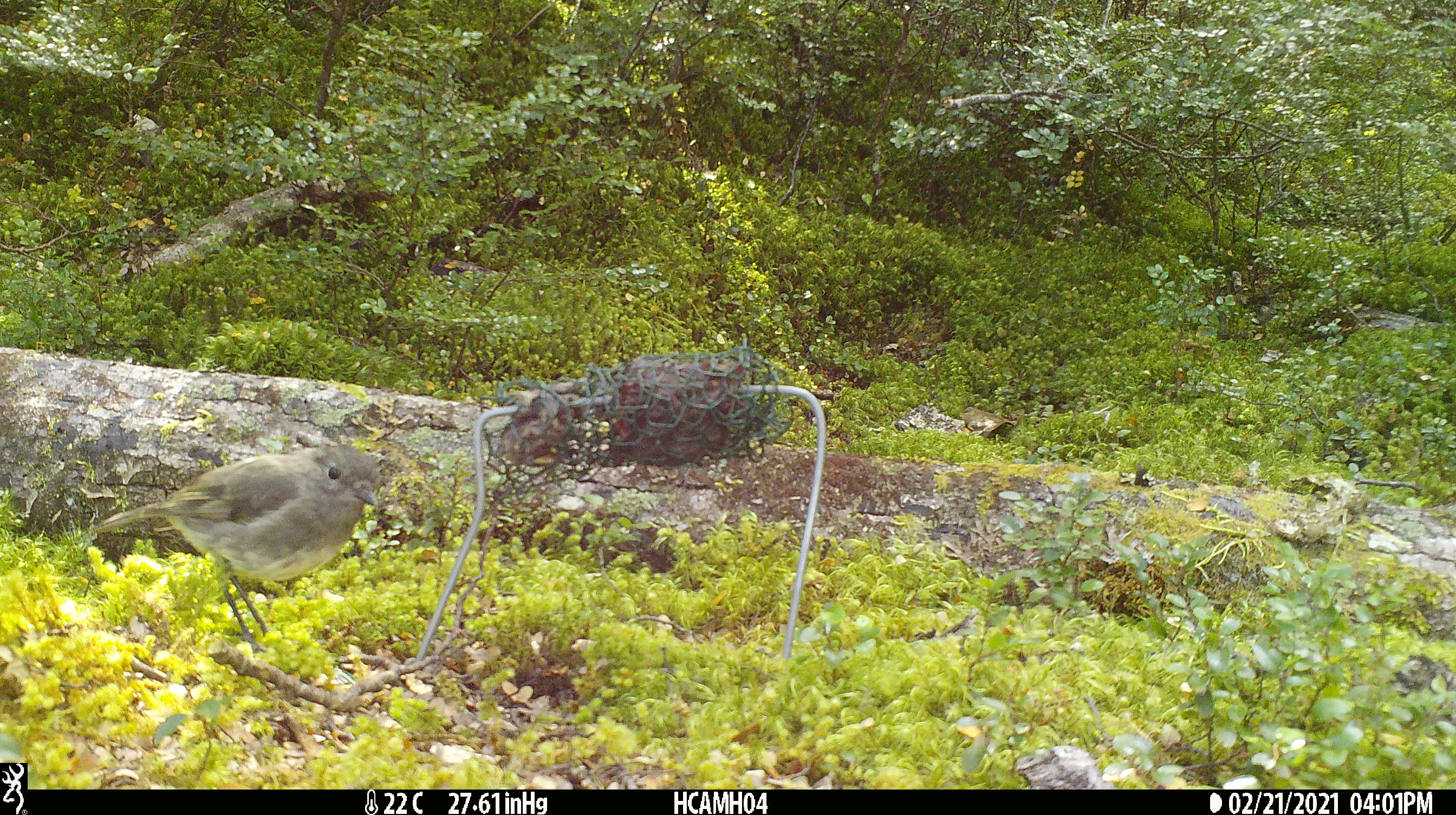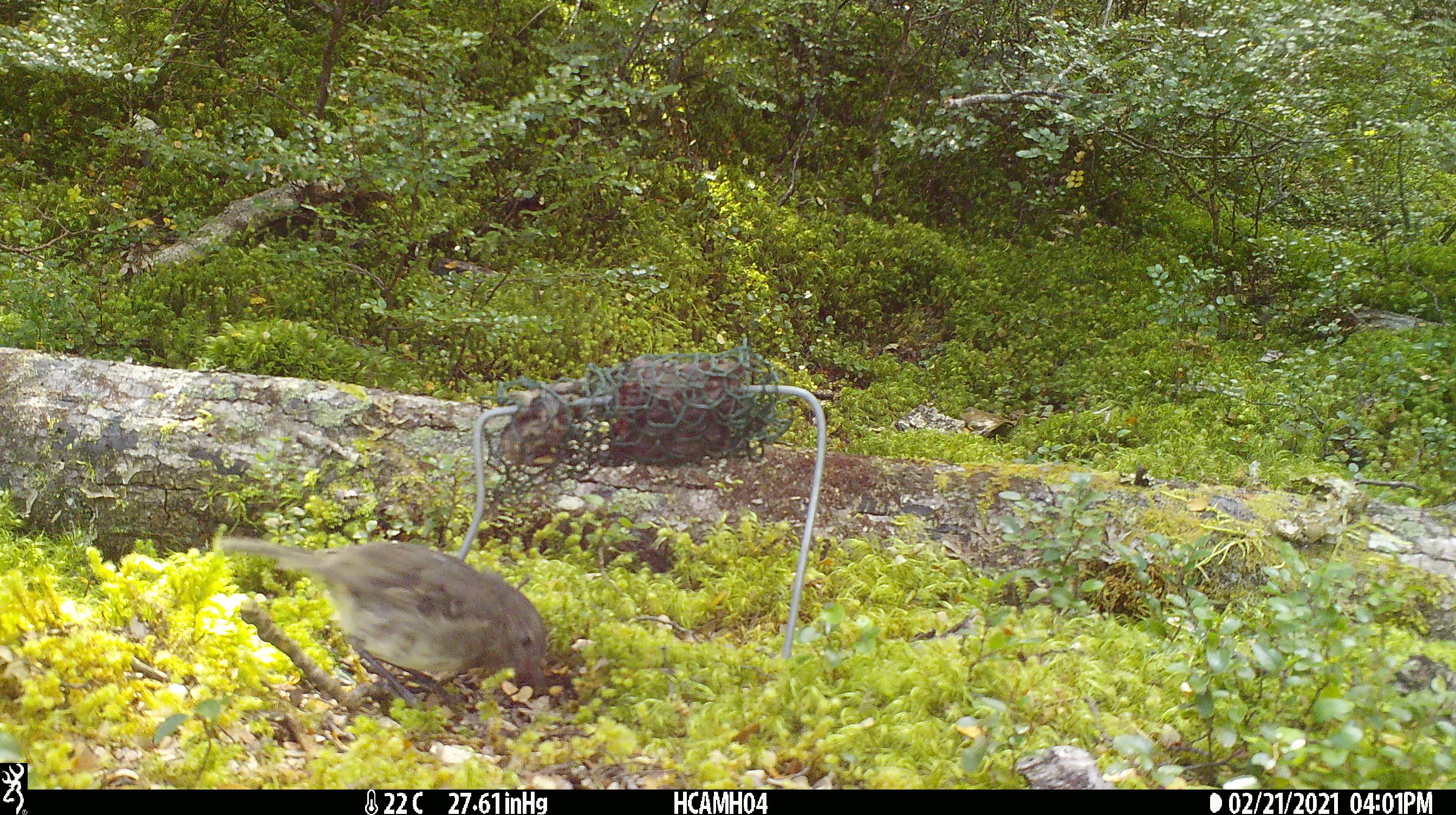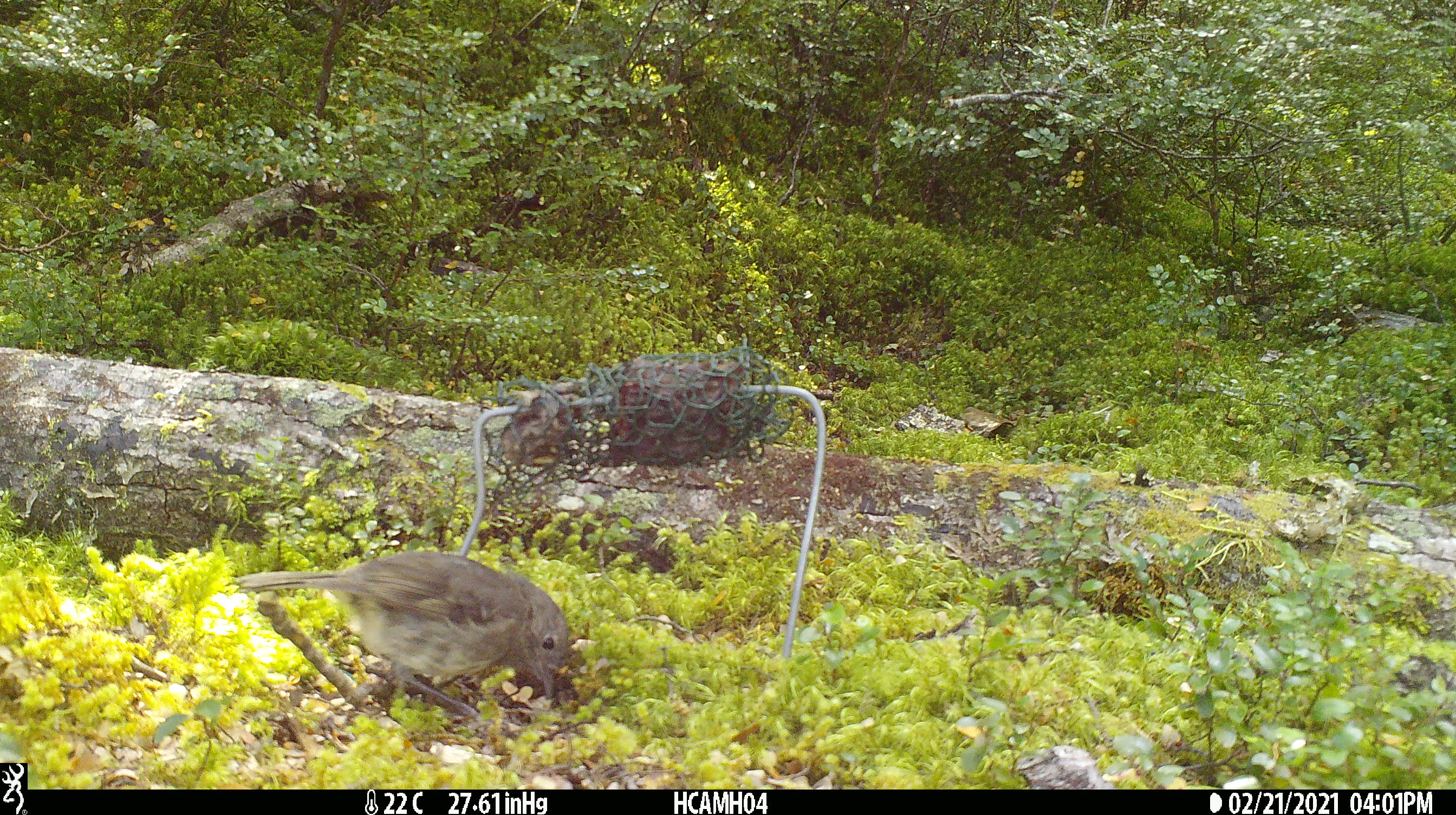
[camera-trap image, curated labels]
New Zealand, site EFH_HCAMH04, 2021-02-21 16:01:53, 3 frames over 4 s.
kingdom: Animalia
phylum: Chordata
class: Aves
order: Passeriformes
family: Petroicidae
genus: Petroica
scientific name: Petroica australis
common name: new zealand robin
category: robin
Robin (new zealand robin) (Petroica australis).